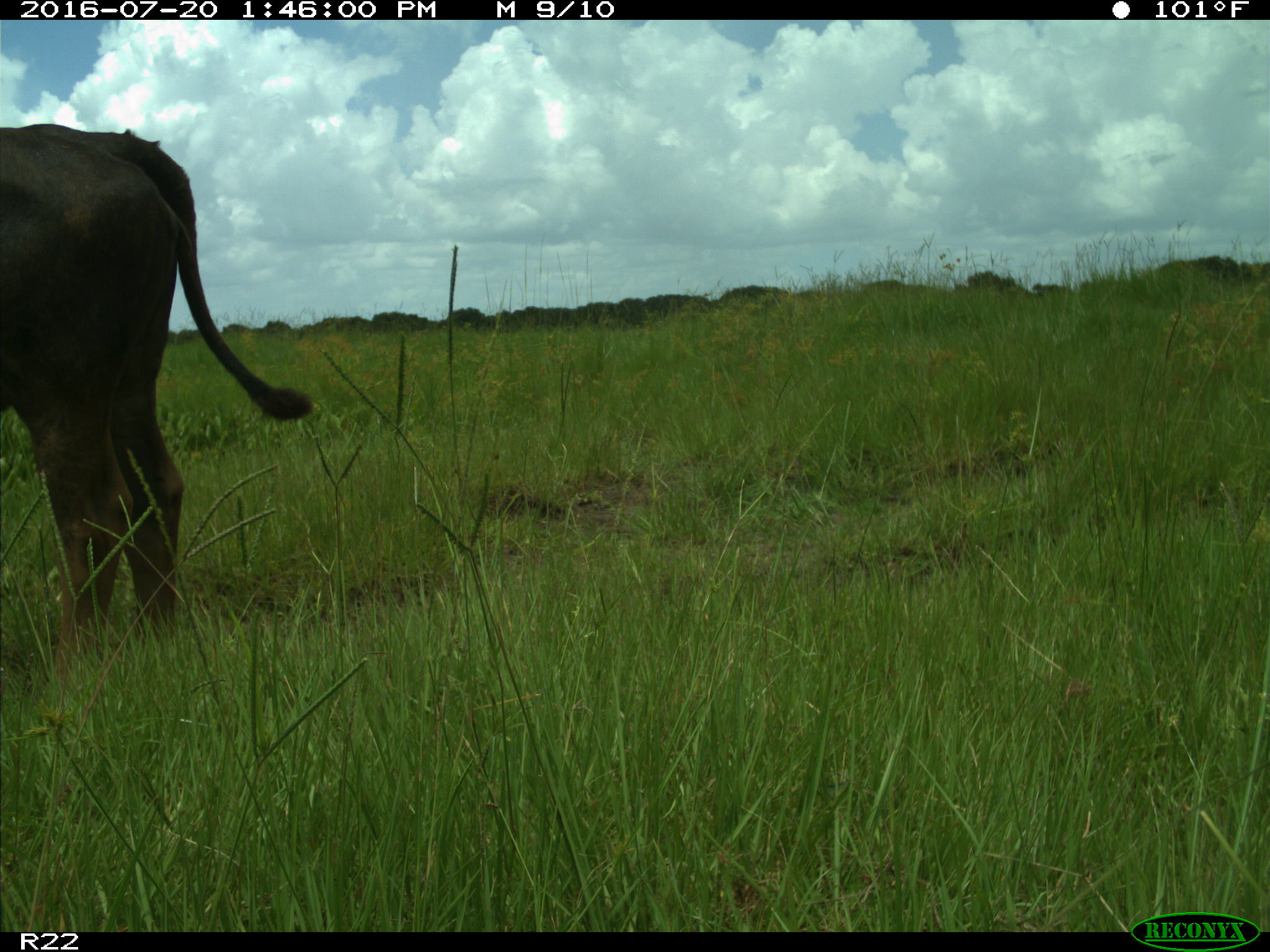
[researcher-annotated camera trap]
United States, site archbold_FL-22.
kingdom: Animalia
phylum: Chordata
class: Mammalia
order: Artiodactyla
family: Bovidae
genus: Bos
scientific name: Bos taurus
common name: domestic cow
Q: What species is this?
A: Bos taurus (domestic cow).